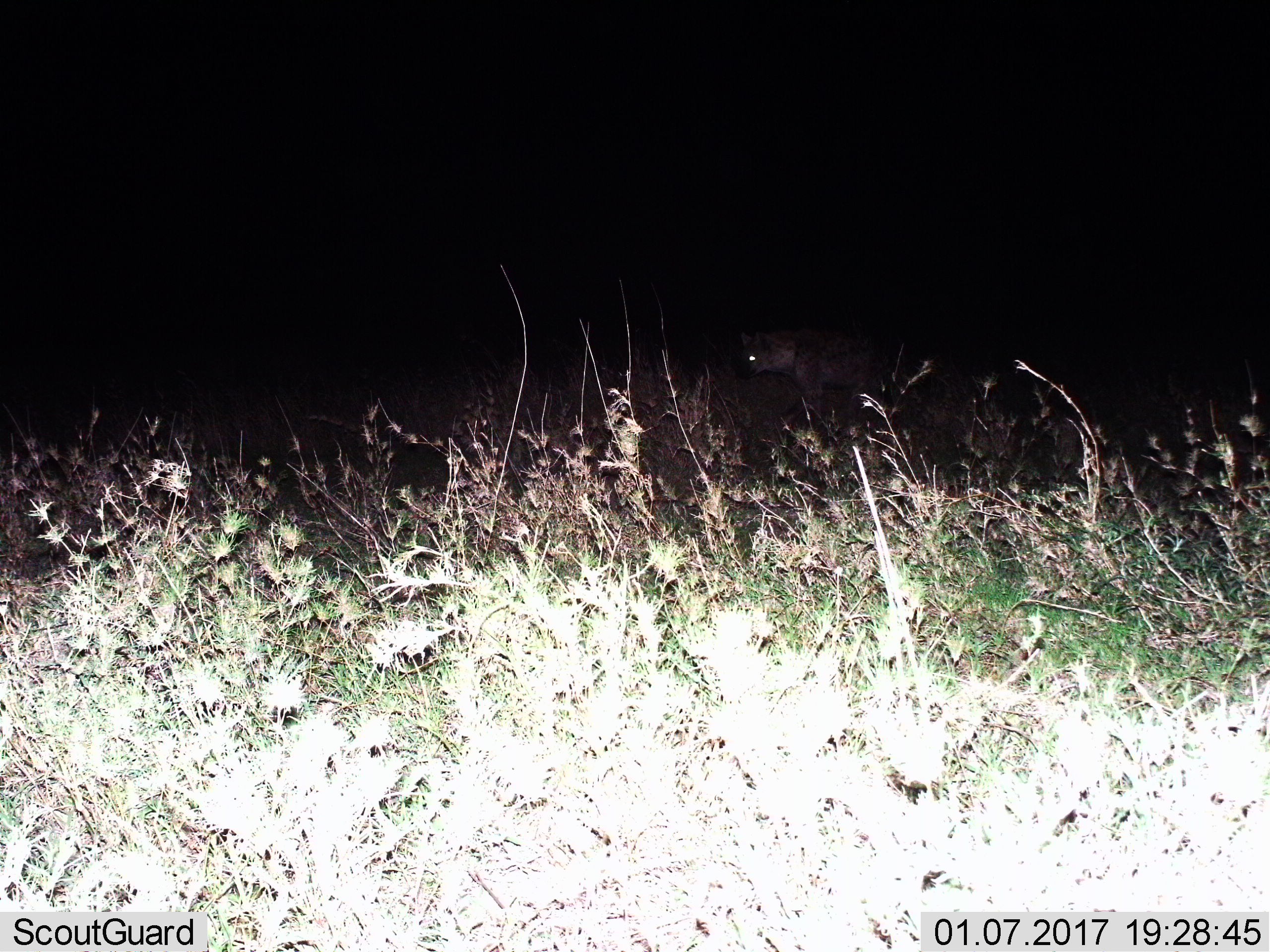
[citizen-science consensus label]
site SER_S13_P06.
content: unidentified animal